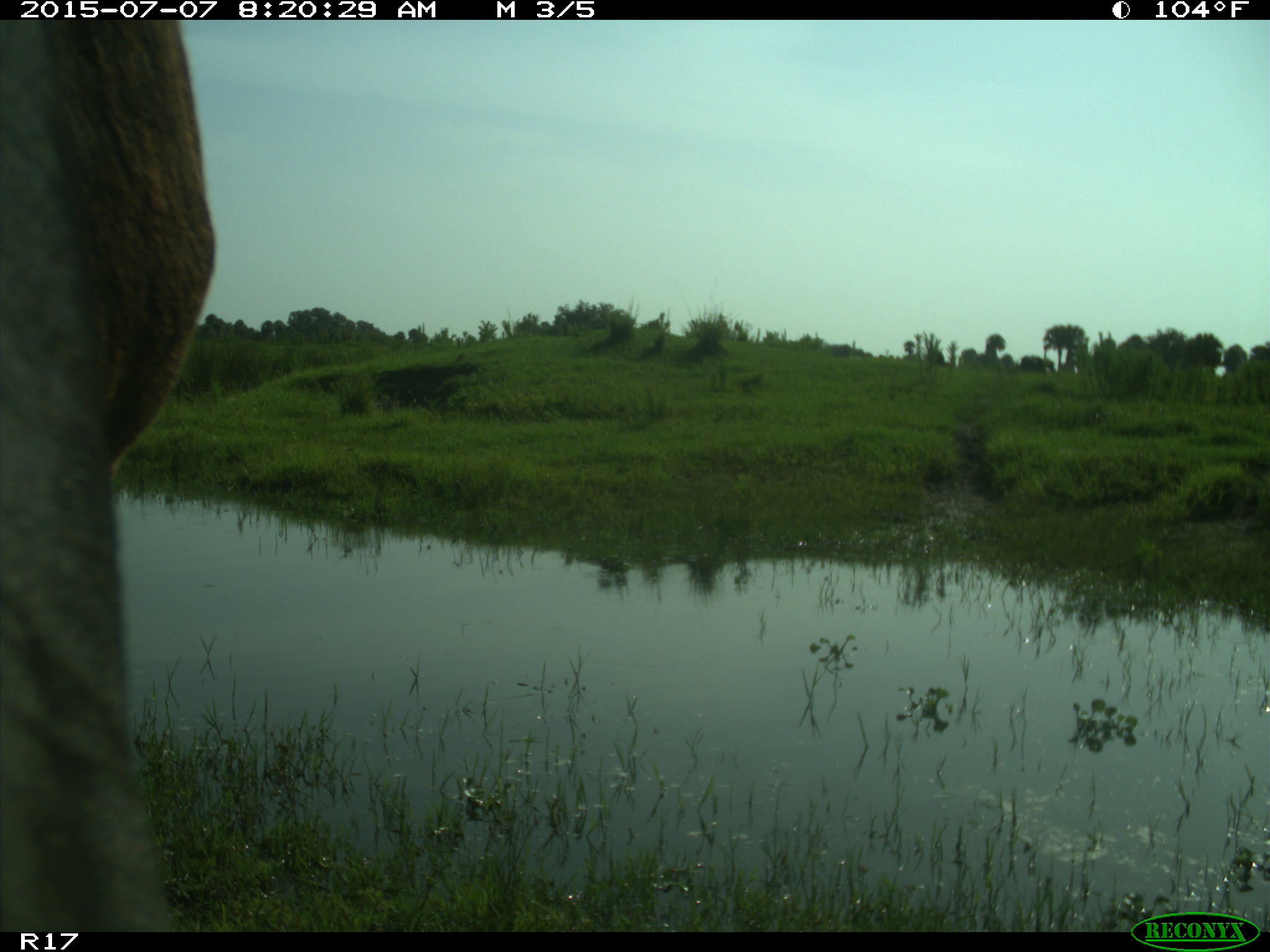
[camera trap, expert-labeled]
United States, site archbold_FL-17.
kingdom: Animalia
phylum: Chordata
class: Mammalia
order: Artiodactyla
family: Bovidae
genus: Bos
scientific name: Bos taurus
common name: domestic cow